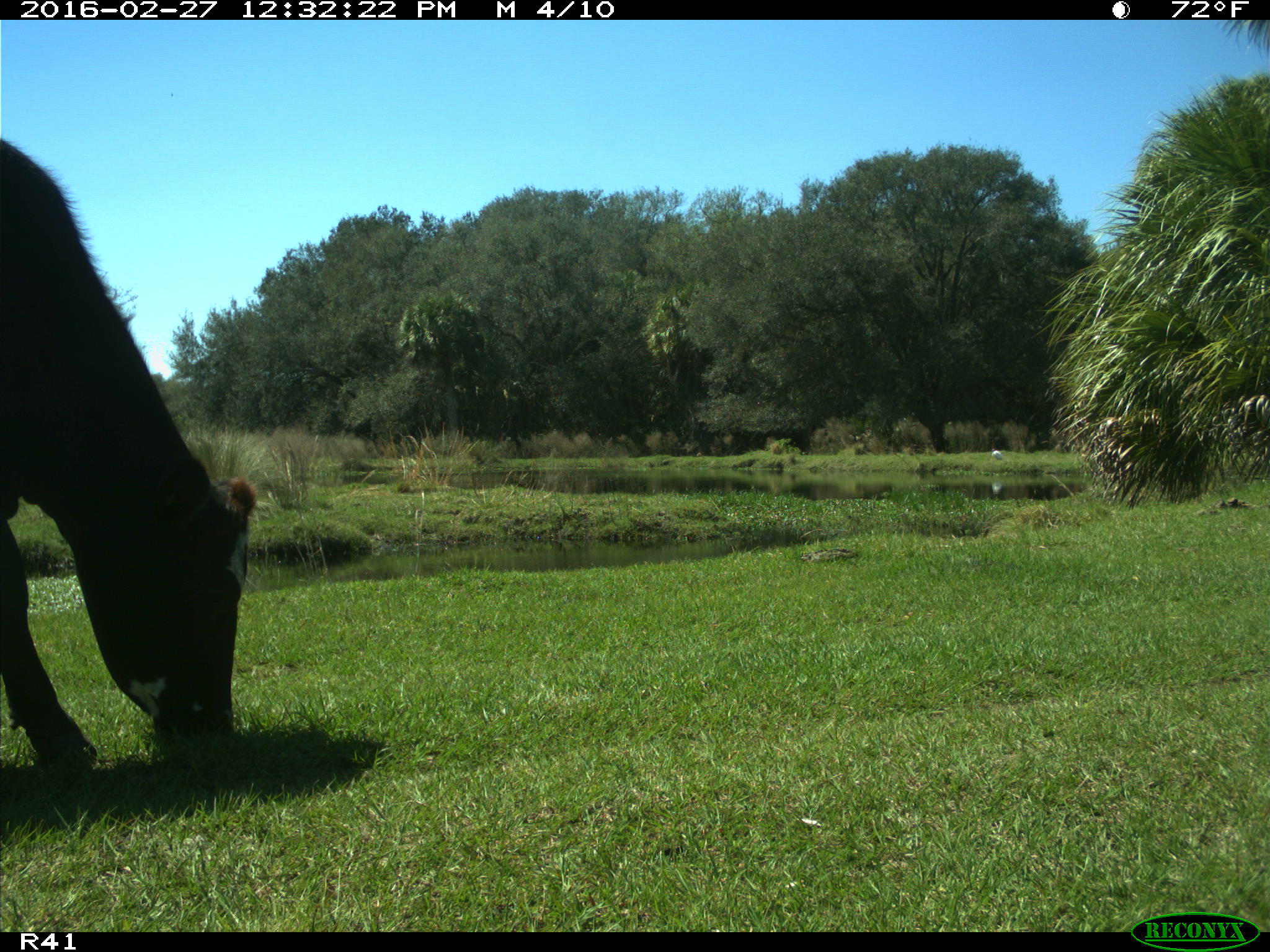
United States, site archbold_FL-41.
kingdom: Animalia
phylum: Chordata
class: Mammalia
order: Artiodactyla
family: Bovidae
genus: Bos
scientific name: Bos taurus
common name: domestic cow